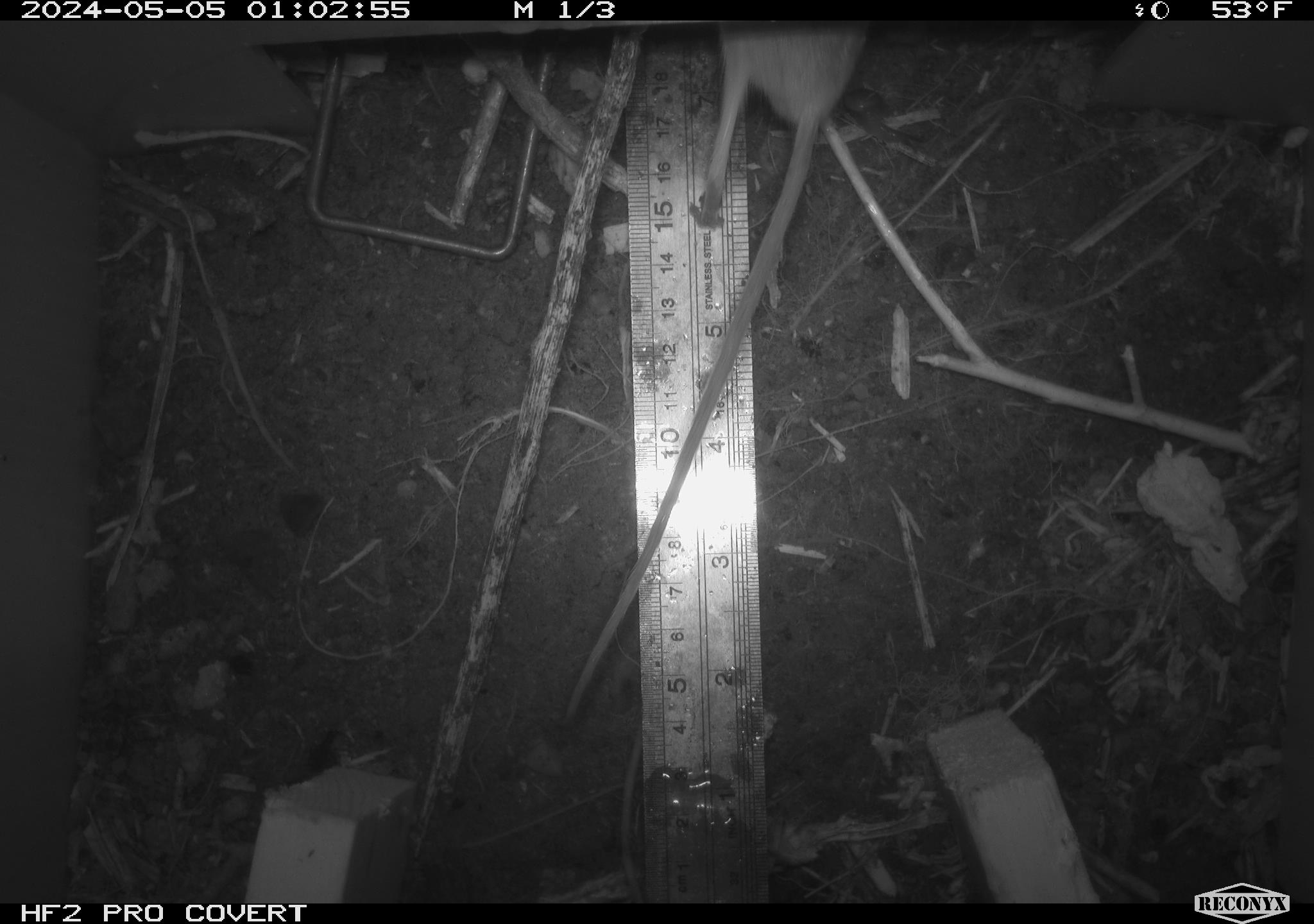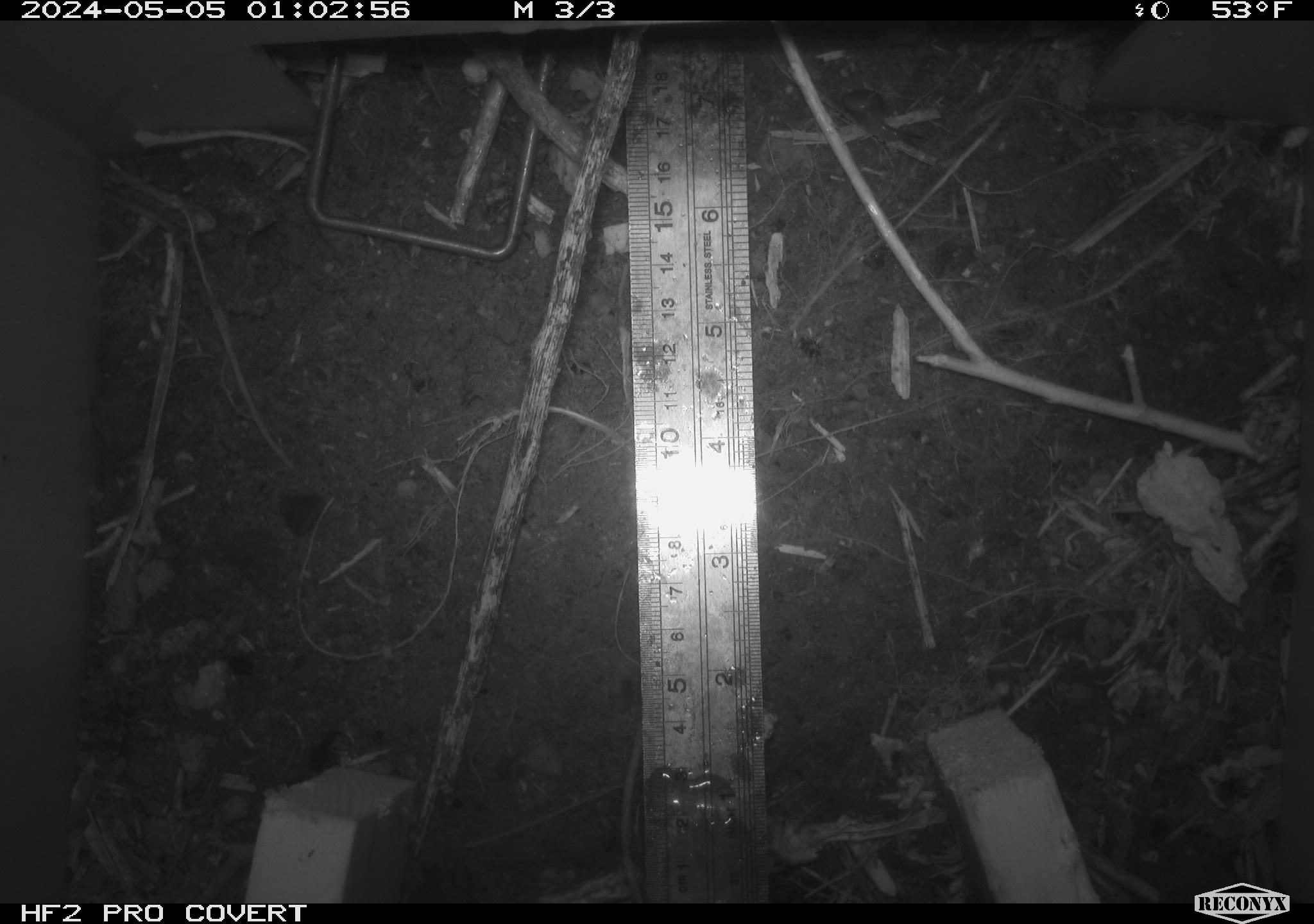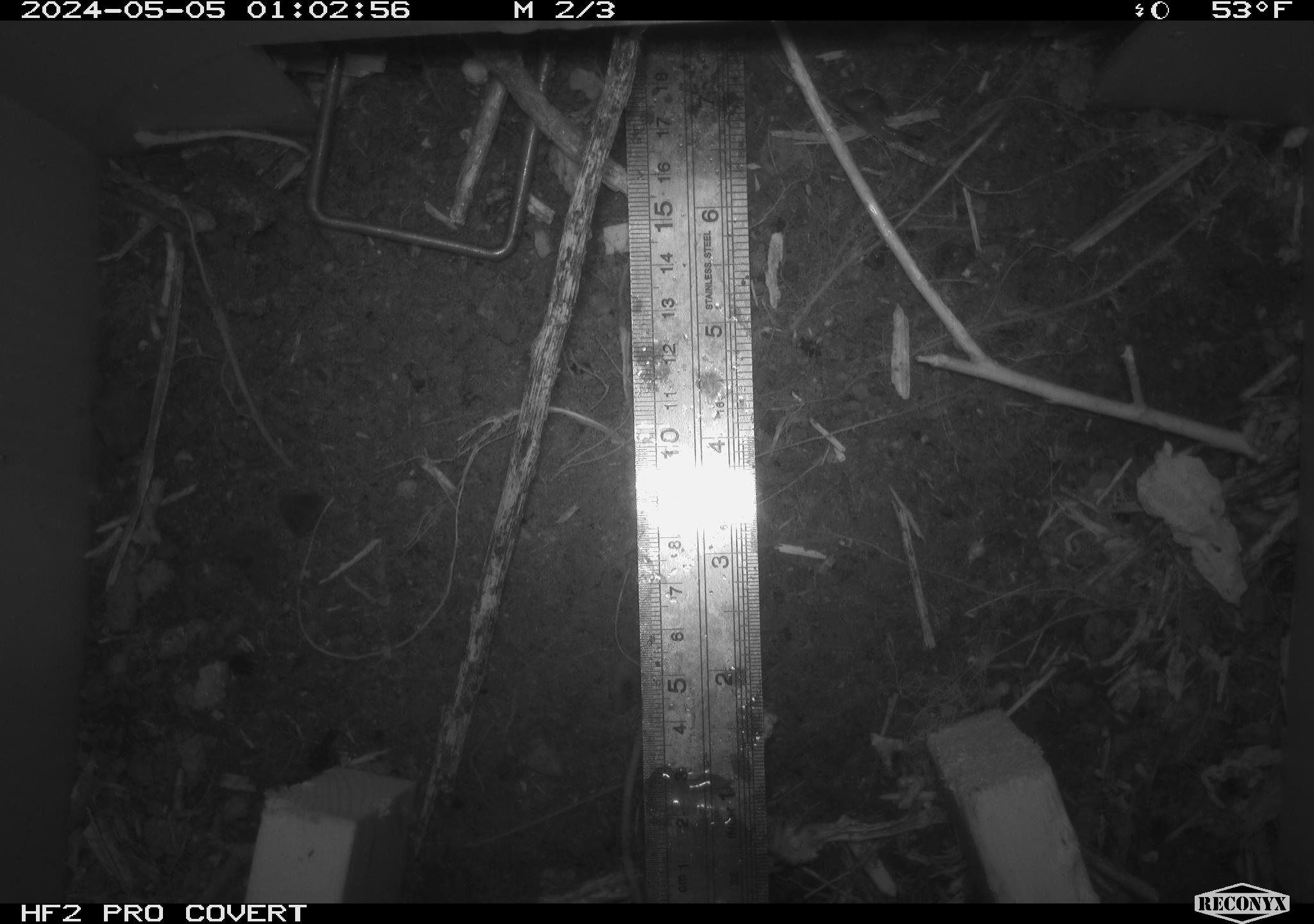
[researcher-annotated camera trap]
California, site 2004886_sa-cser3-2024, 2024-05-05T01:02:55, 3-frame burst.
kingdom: Animalia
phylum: Chordata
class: Mammalia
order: Rodentia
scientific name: Rodentia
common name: rodent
Rodent (Rodentia).